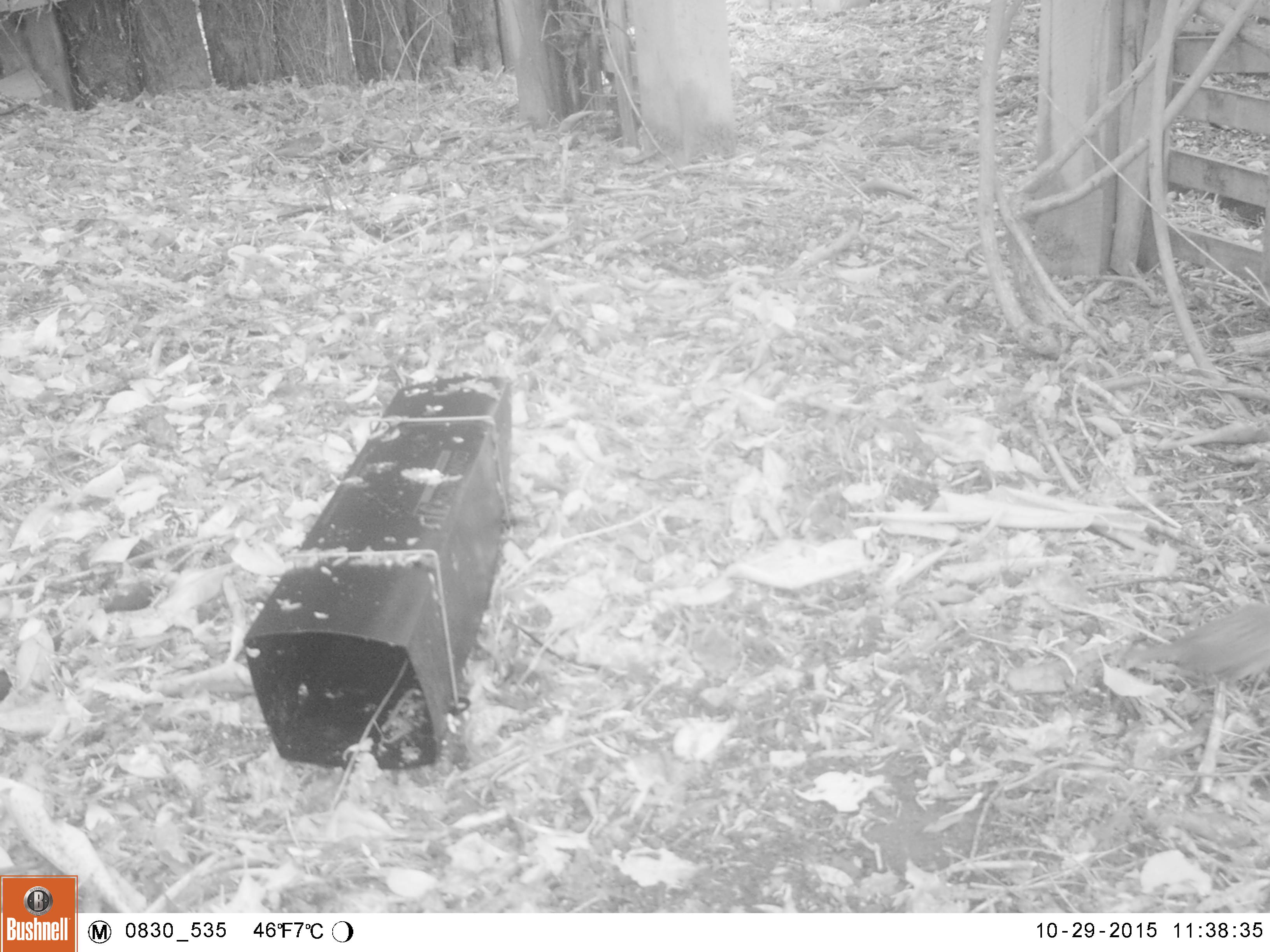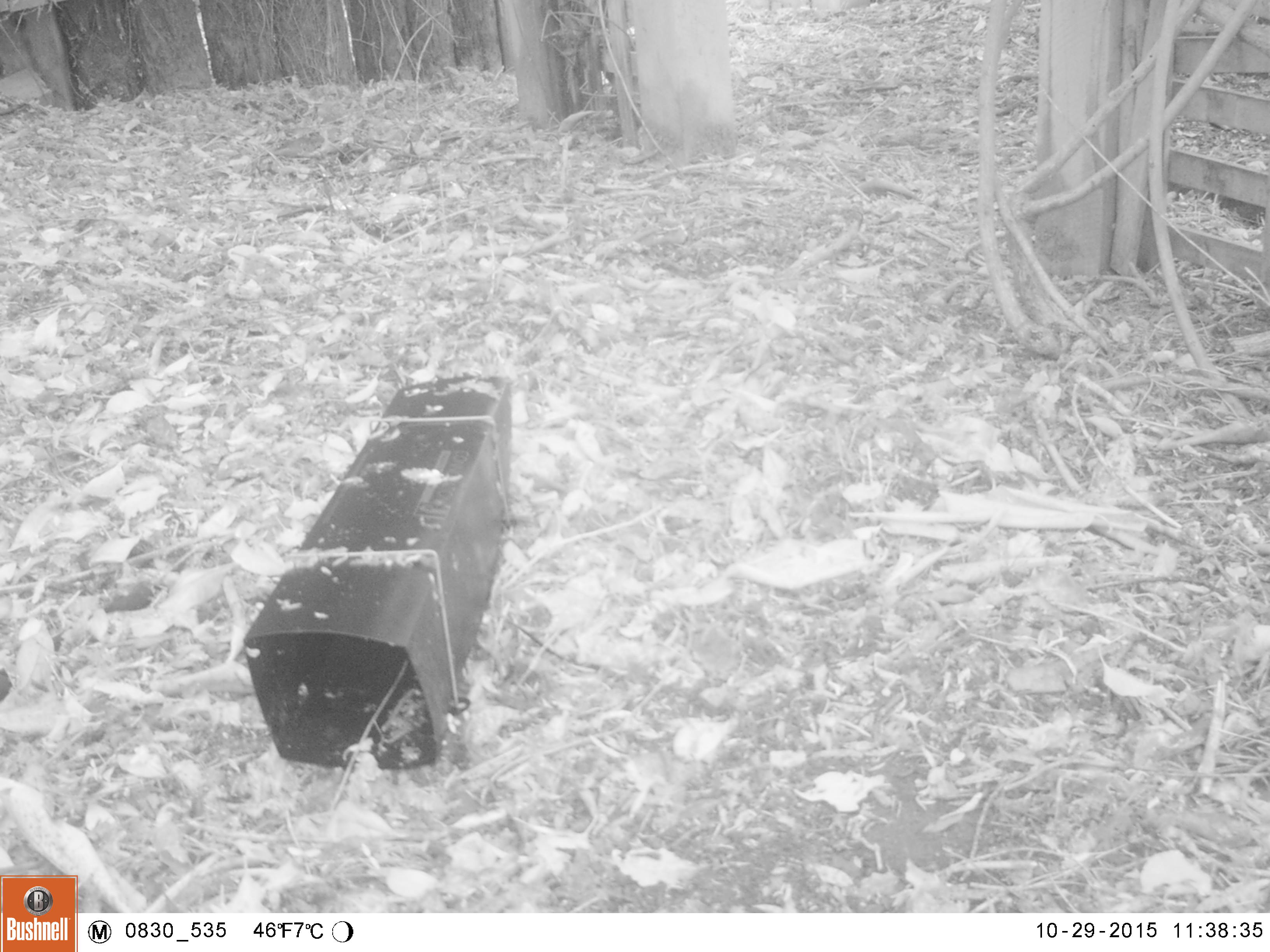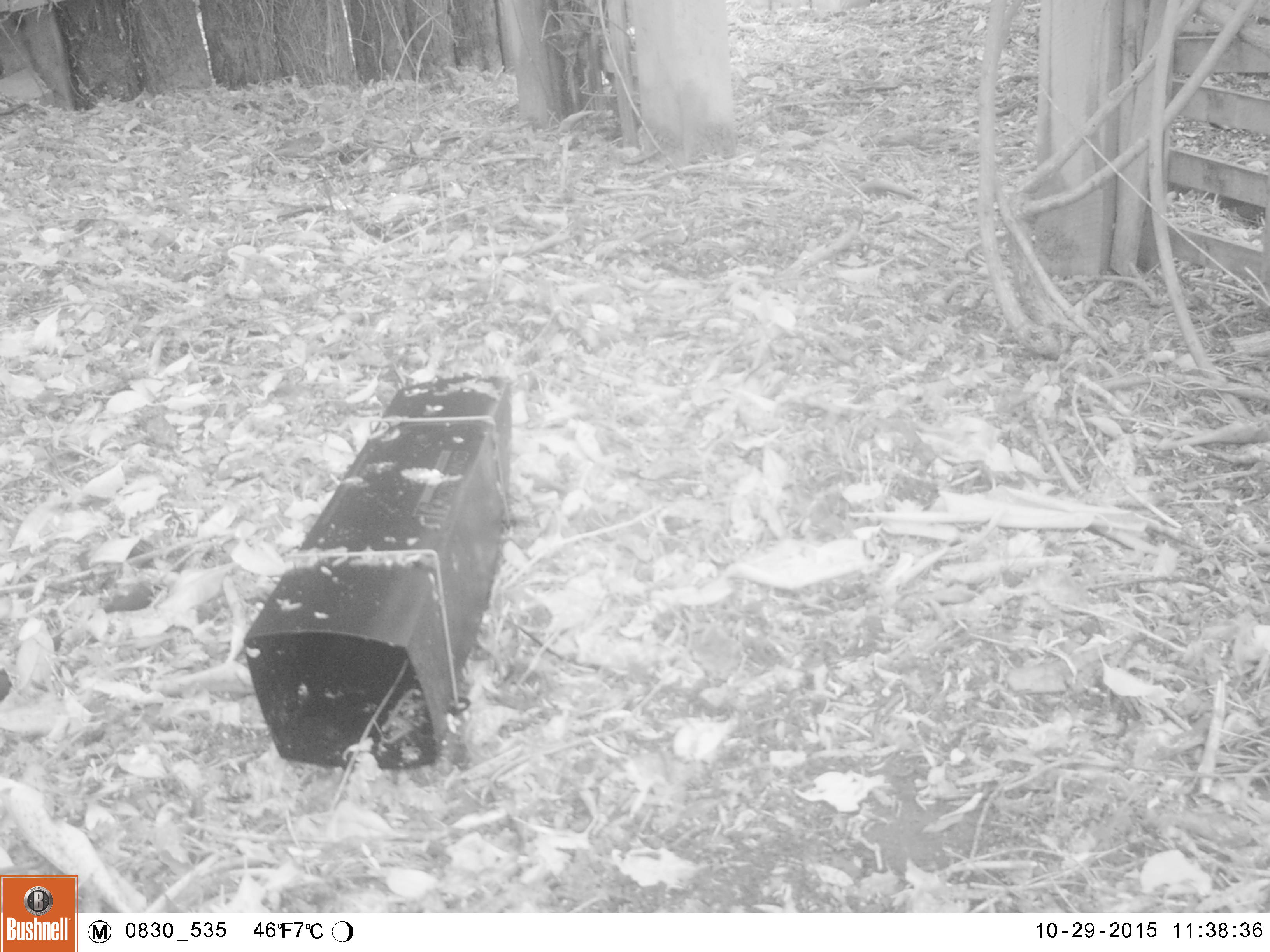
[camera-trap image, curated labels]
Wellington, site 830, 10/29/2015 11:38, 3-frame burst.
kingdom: Animalia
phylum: Chordata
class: Aves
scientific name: Aves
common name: bird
Bird (Aves).